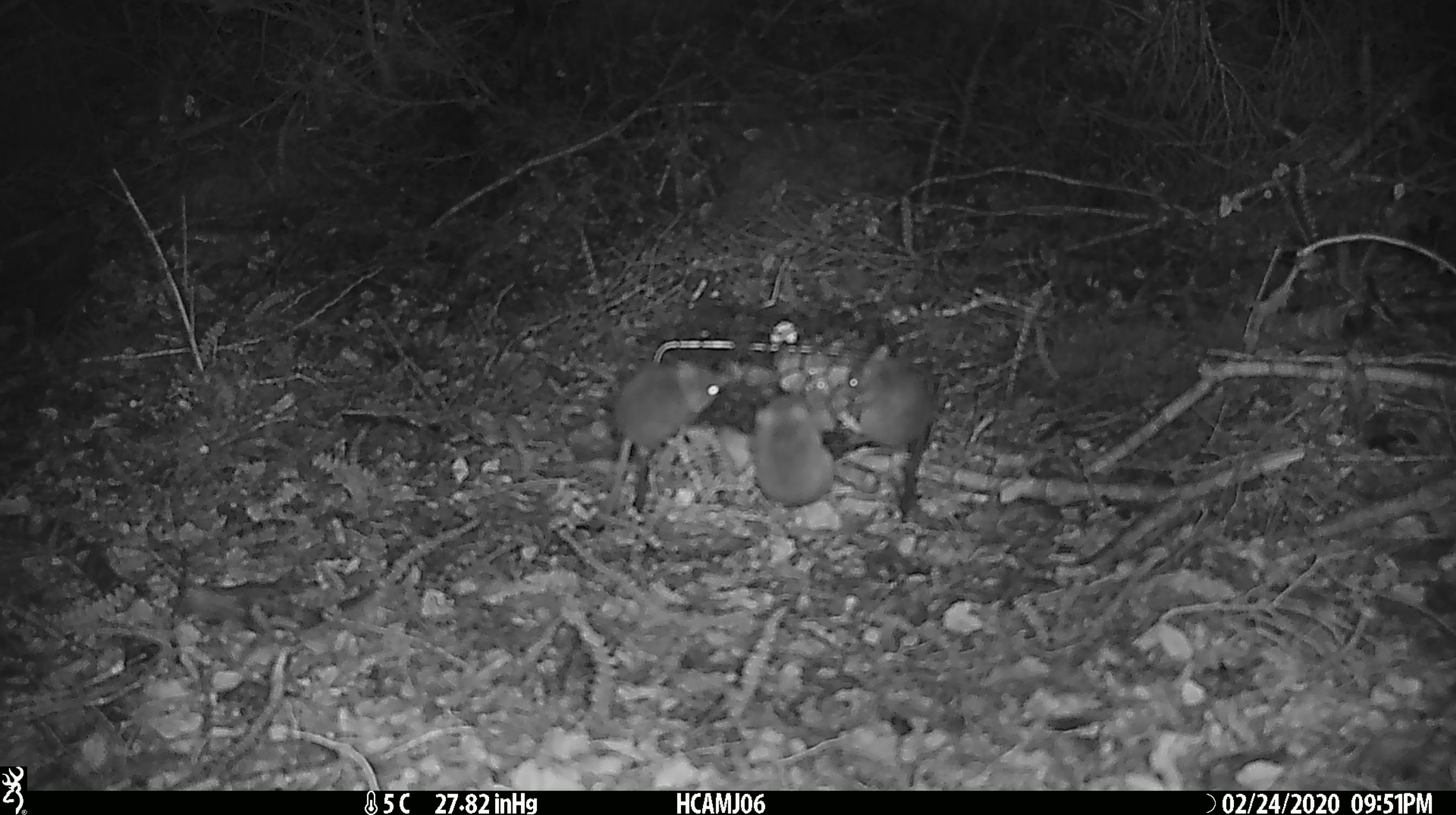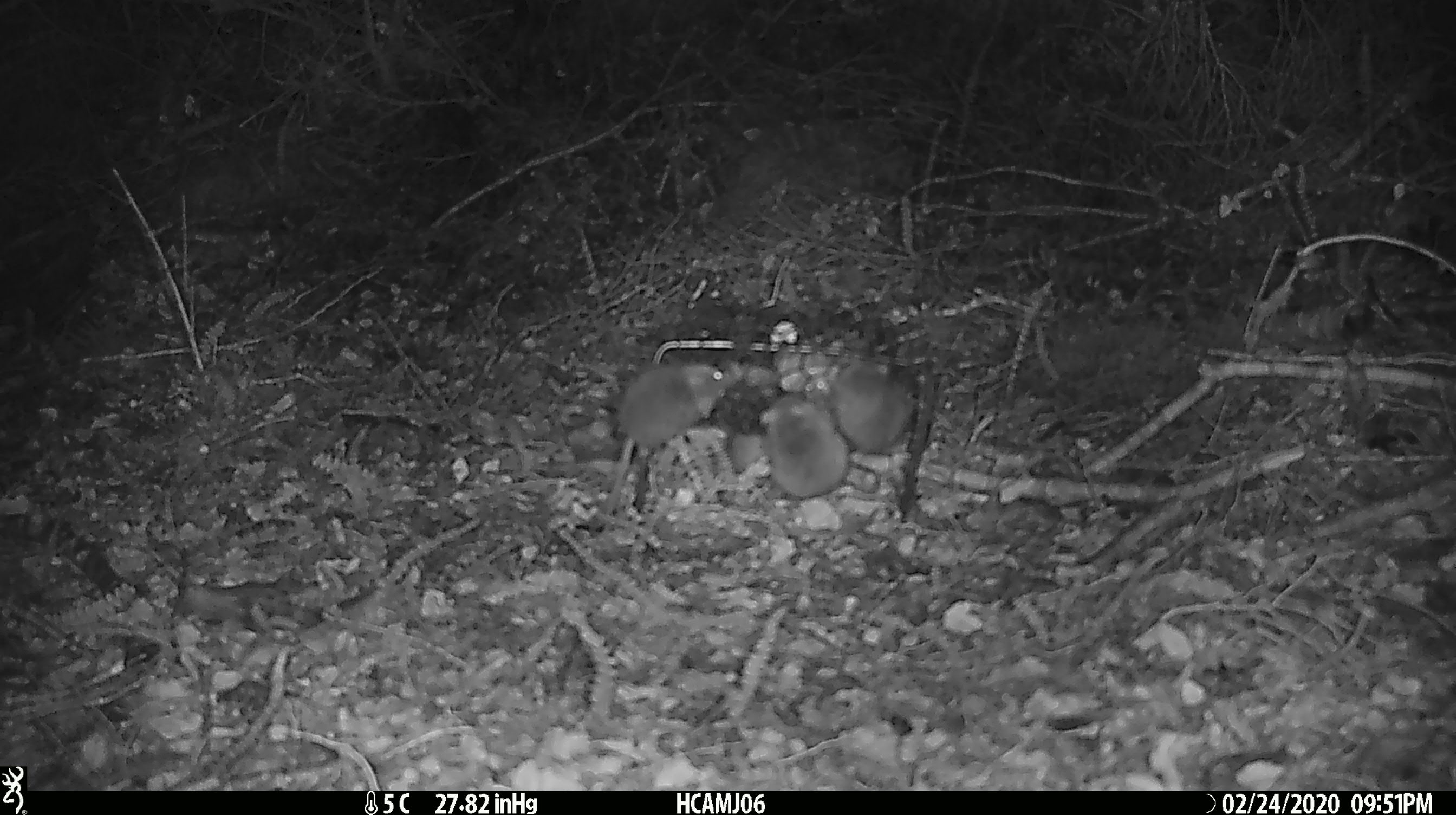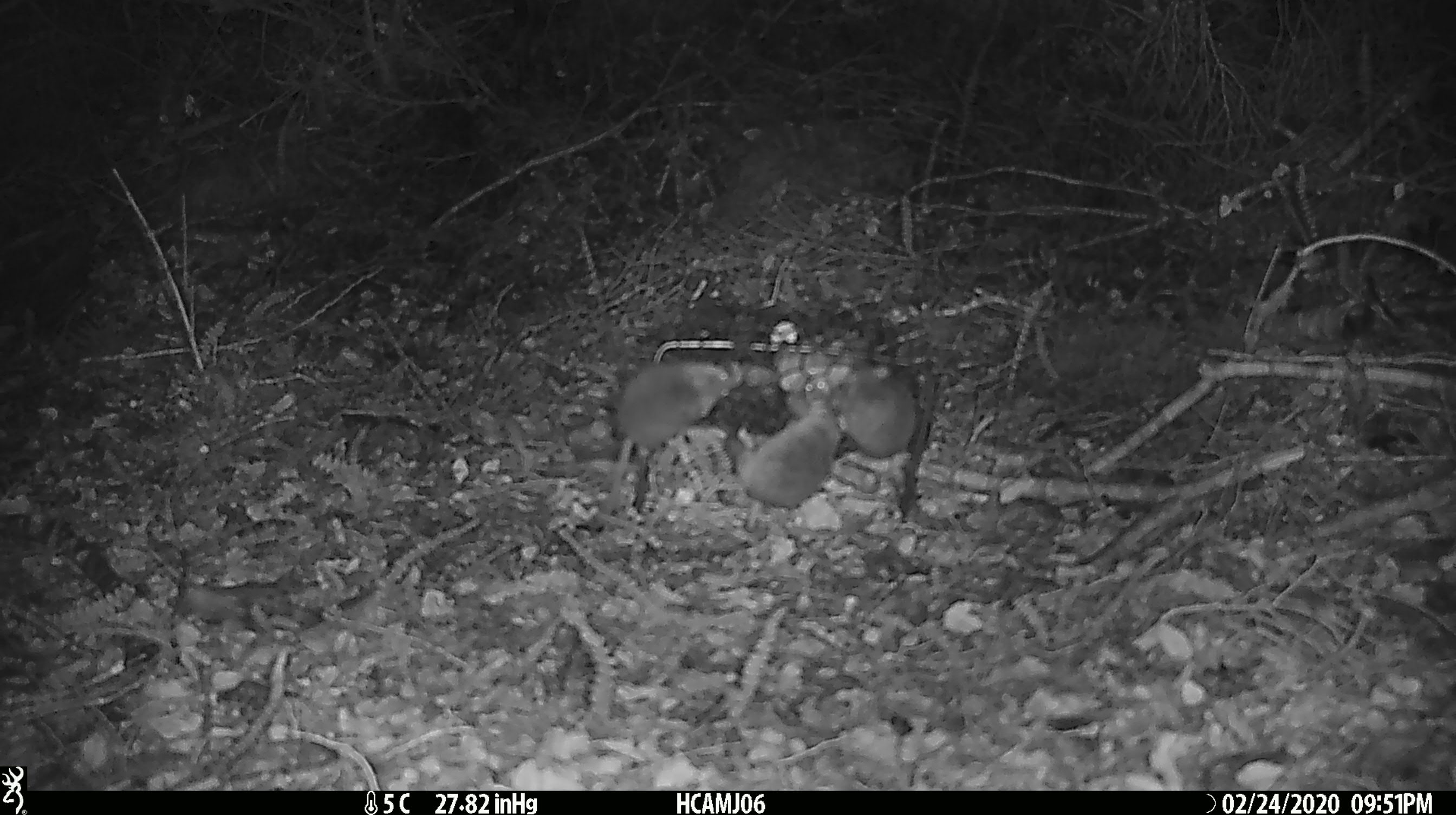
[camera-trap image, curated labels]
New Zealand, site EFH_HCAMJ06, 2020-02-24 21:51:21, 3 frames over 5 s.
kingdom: Animalia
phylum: Chordata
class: Mammalia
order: Rodentia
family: Muridae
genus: Mus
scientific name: Mus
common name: mouse